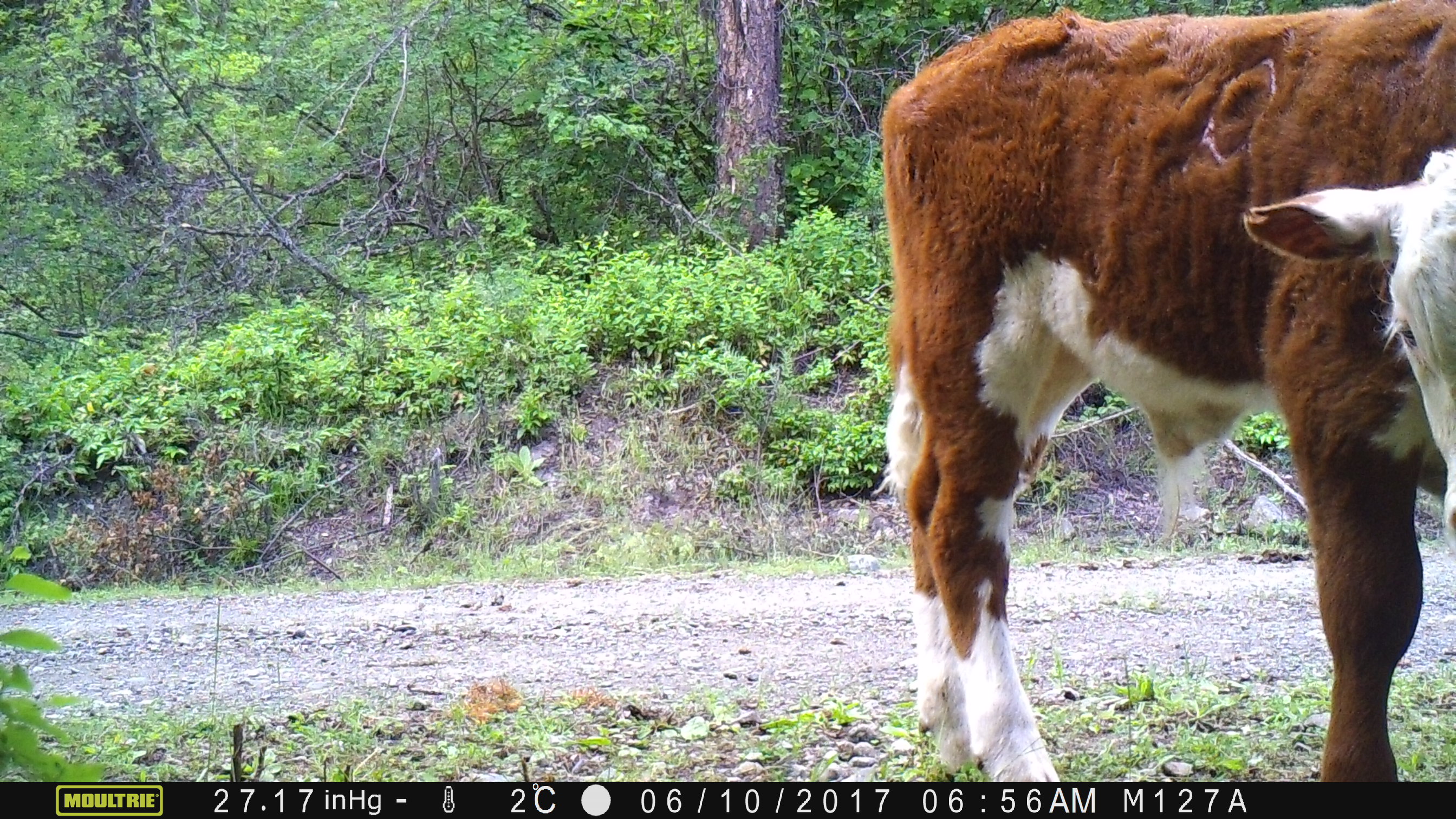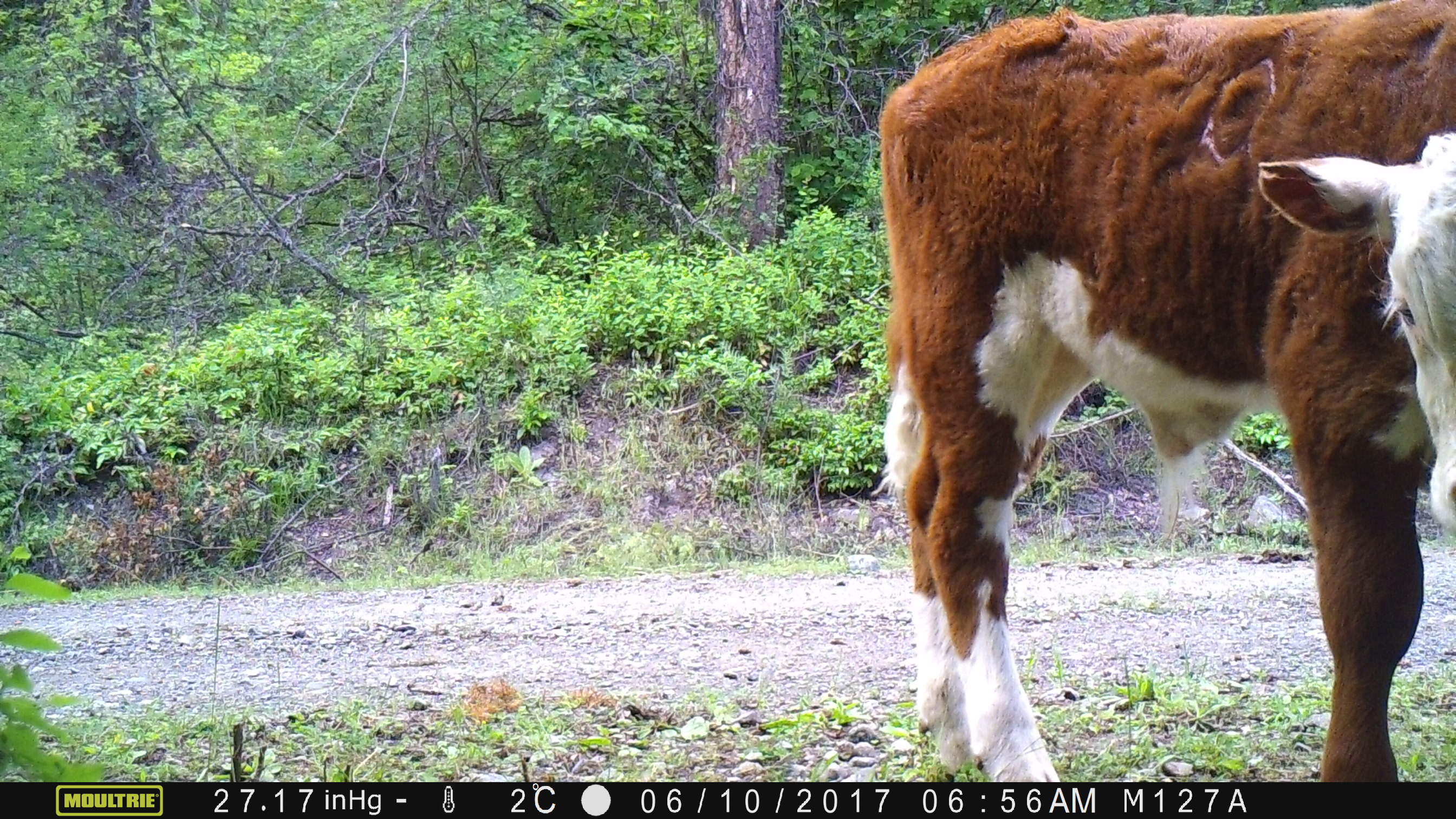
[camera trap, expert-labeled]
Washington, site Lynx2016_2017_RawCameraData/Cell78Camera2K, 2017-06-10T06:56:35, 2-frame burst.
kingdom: Animalia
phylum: Chordata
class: Mammalia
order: Artiodactyla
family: Bovidae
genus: Bos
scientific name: Bos taurus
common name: domestic cattle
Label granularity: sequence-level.